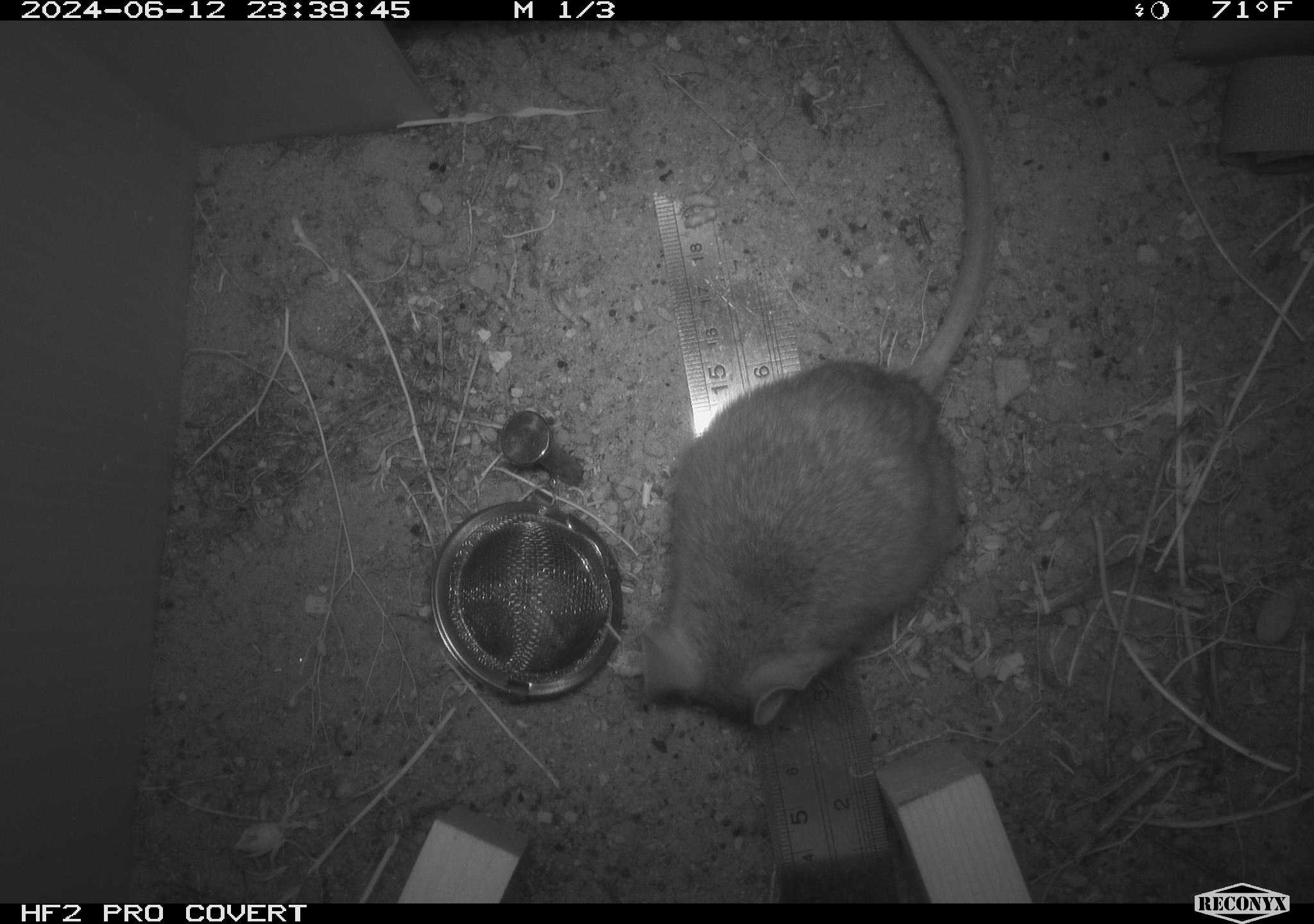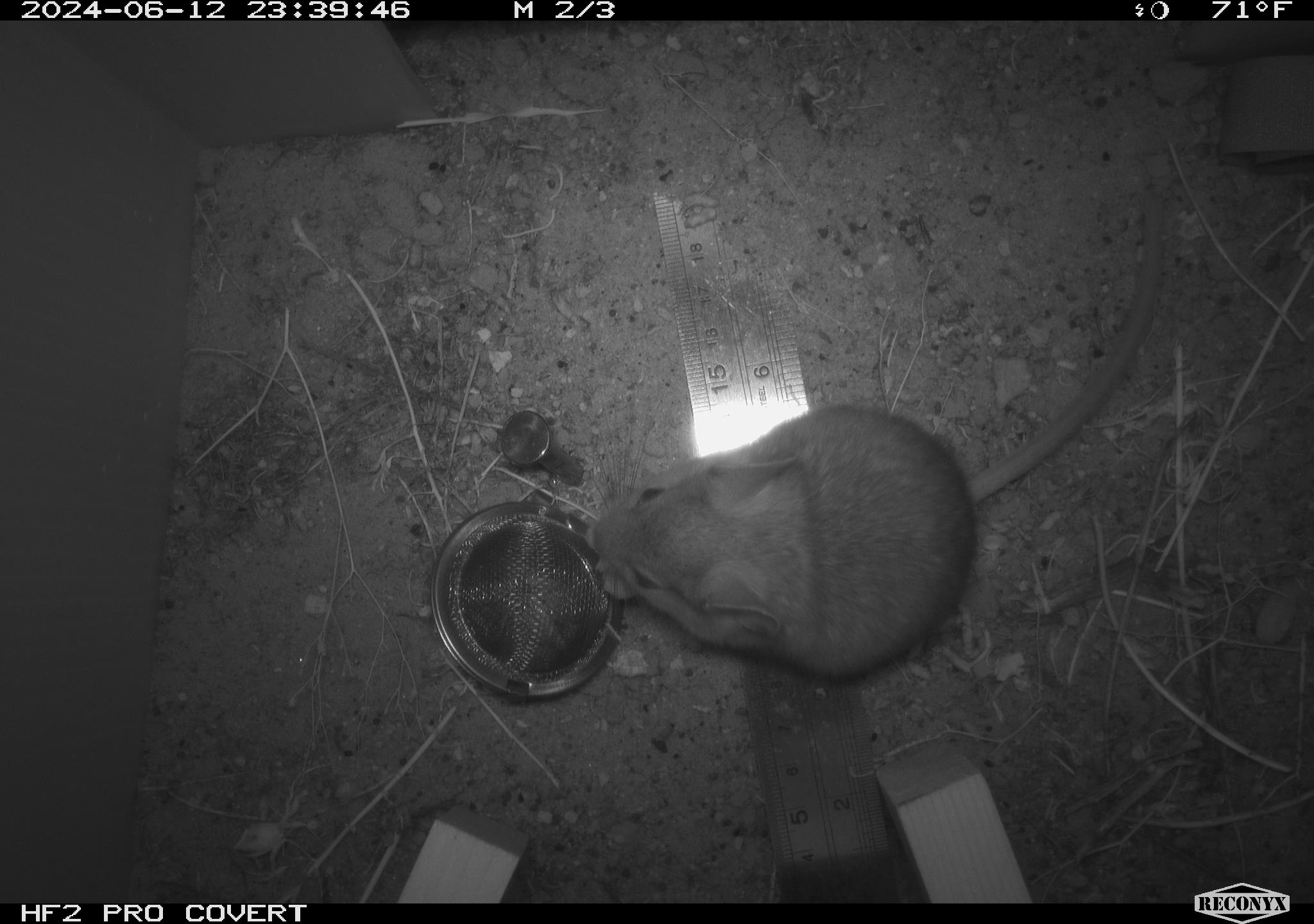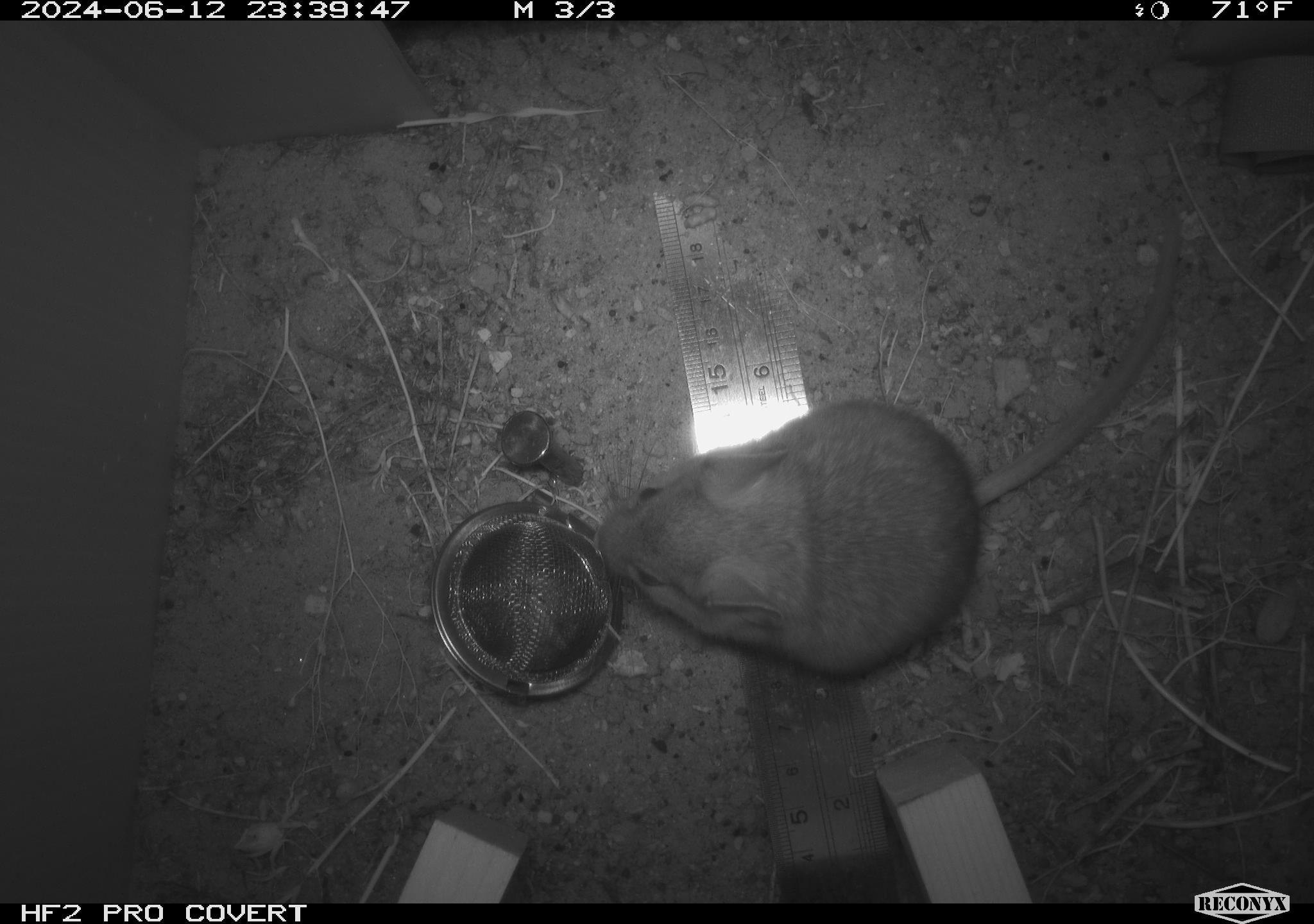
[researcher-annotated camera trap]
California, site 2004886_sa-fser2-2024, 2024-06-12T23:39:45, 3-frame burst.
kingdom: Animalia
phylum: Chordata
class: Mammalia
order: Rodentia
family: Cricetidae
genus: Neotoma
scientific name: Neotoma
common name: pack rat or woodrat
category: neotoma species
Neotoma species (pack rat or woodrat) (Neotoma).